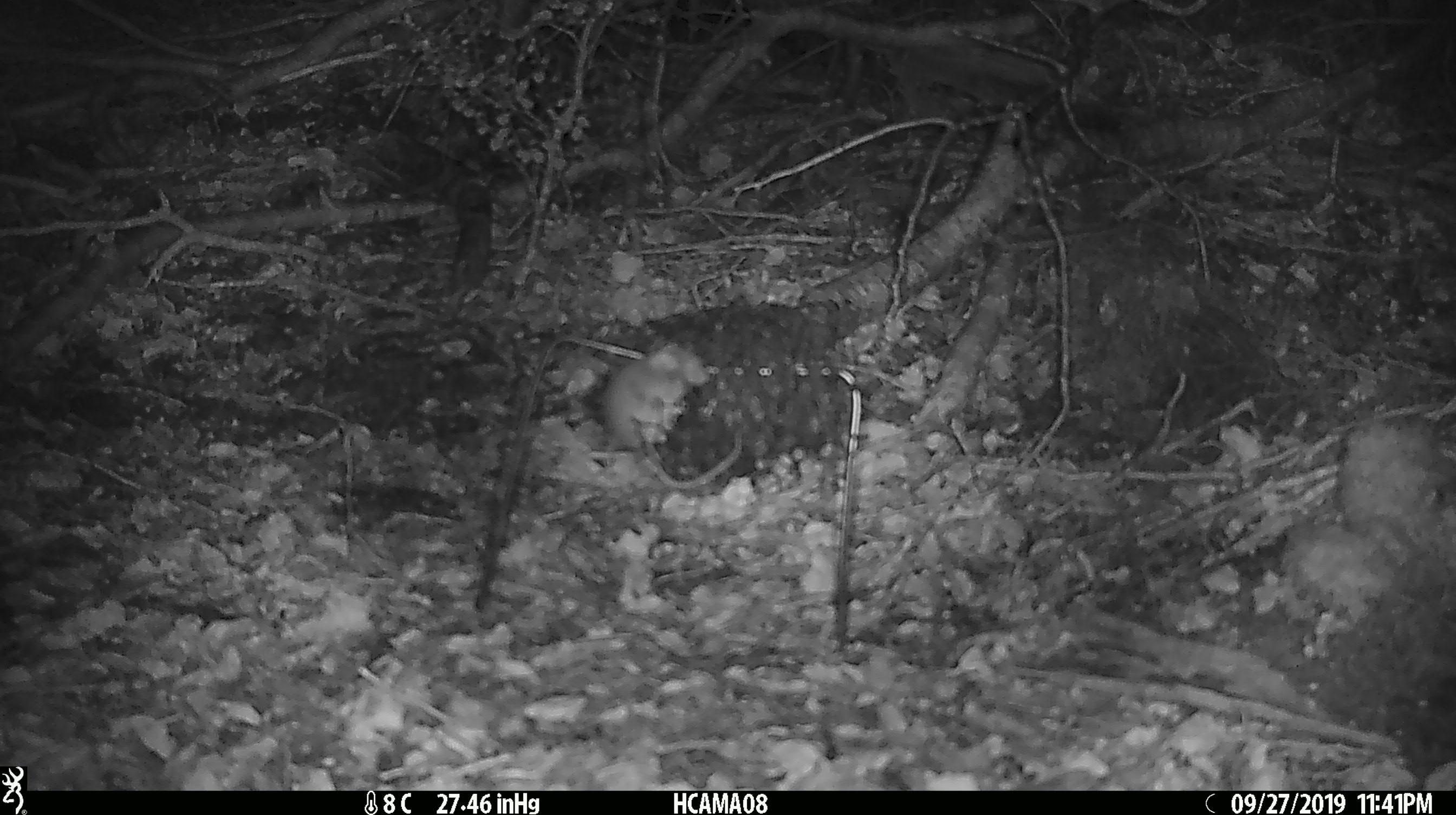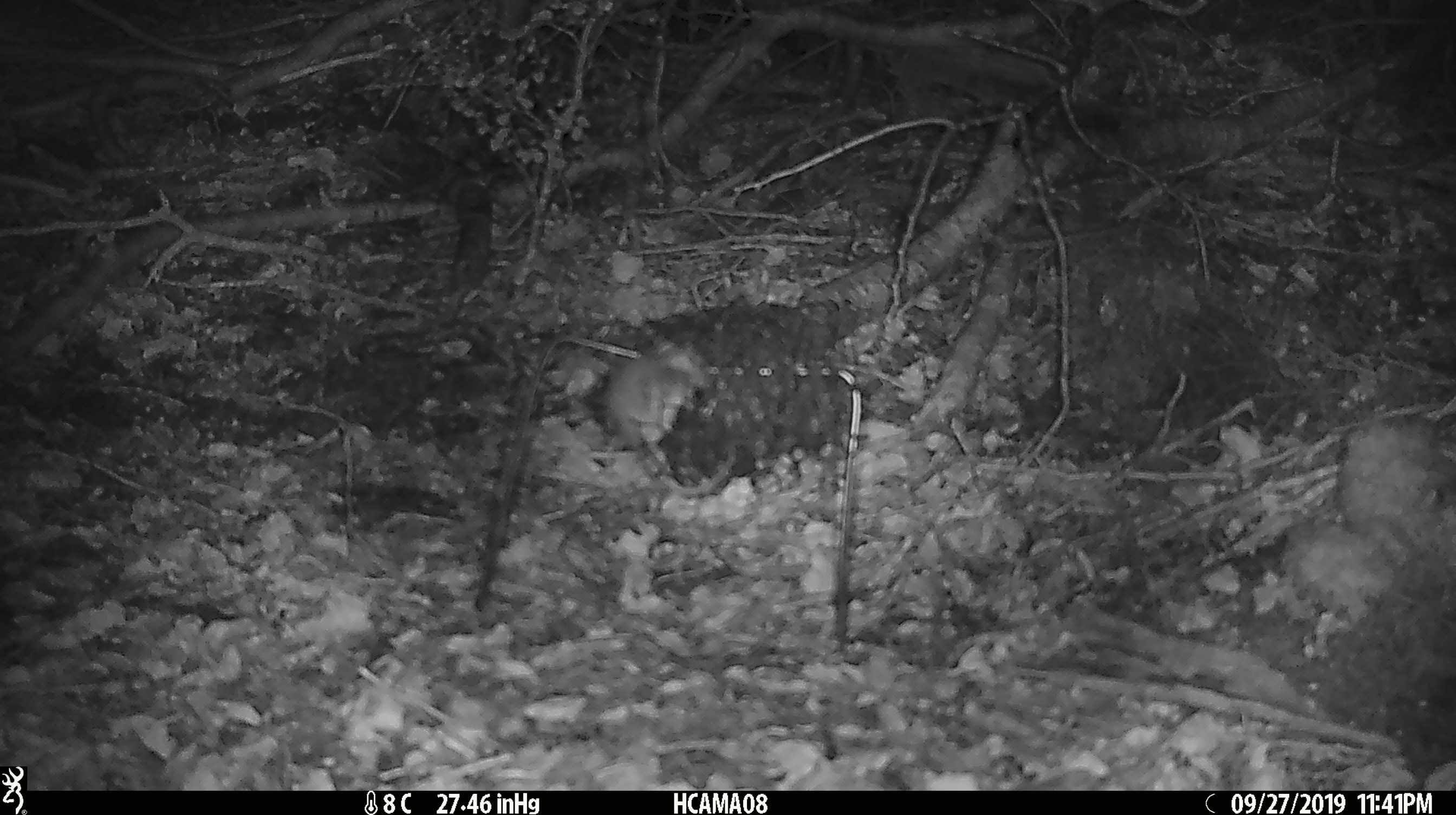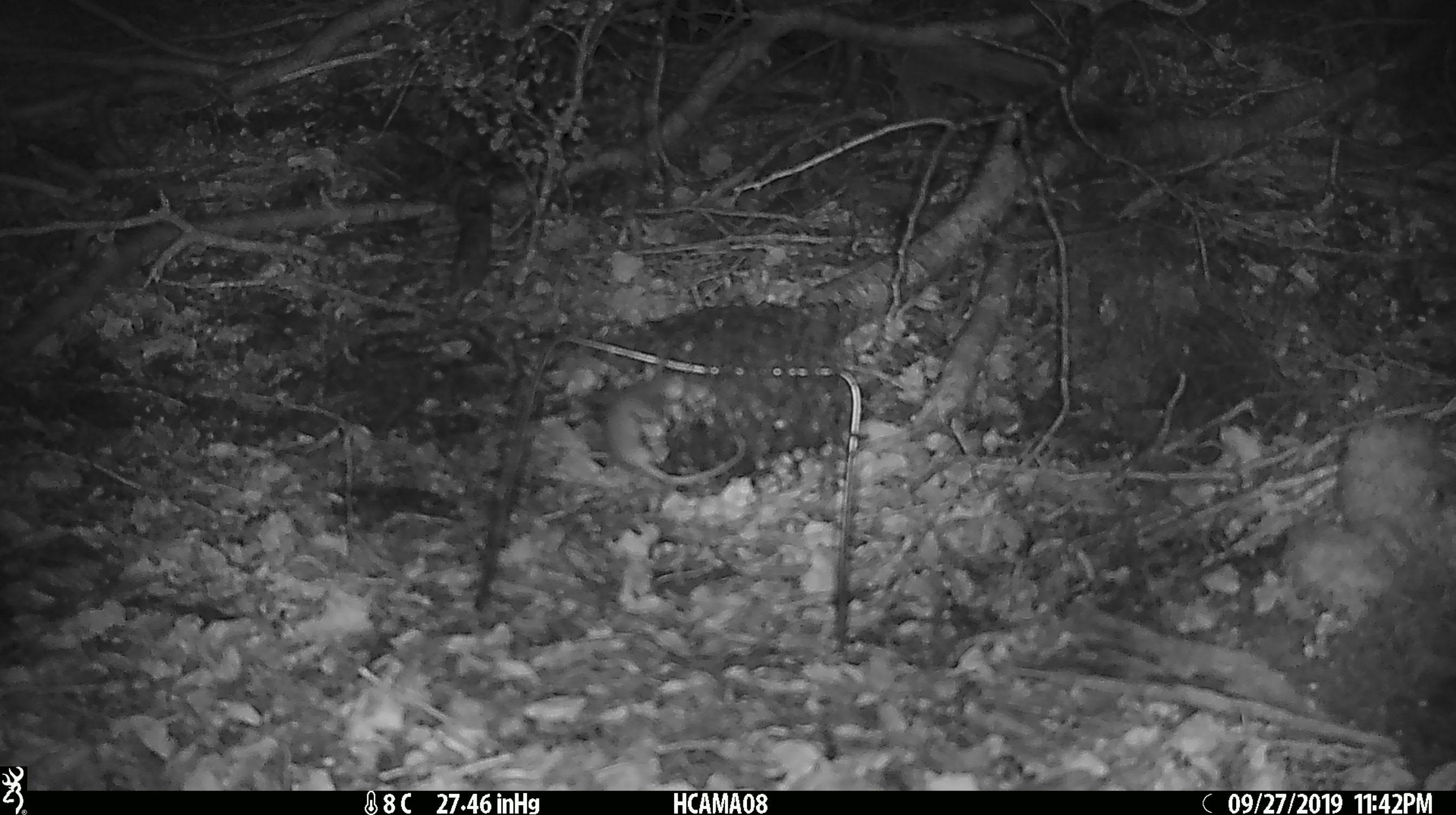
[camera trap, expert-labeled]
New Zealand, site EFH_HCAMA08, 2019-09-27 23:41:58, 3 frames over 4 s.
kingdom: Animalia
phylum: Chordata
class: Mammalia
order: Rodentia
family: Muridae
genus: Mus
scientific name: Mus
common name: mouse